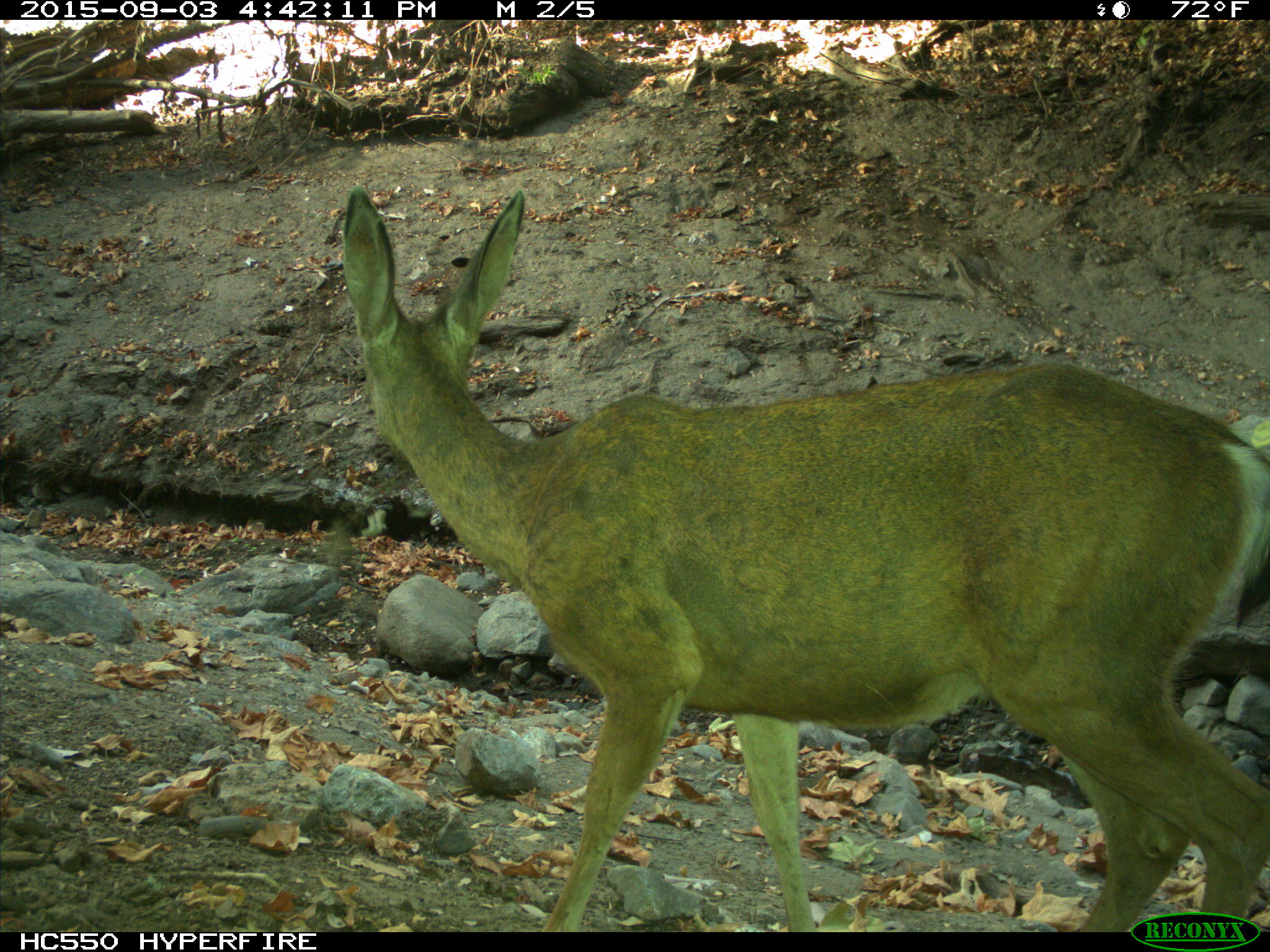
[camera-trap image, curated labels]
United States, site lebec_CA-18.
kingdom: Animalia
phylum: Chordata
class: Mammalia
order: Artiodactyla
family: Cervidae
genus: Odocoileus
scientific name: Odocoileus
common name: deer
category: unidentified deer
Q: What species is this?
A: Unidentified deer (deer) (Odocoileus).